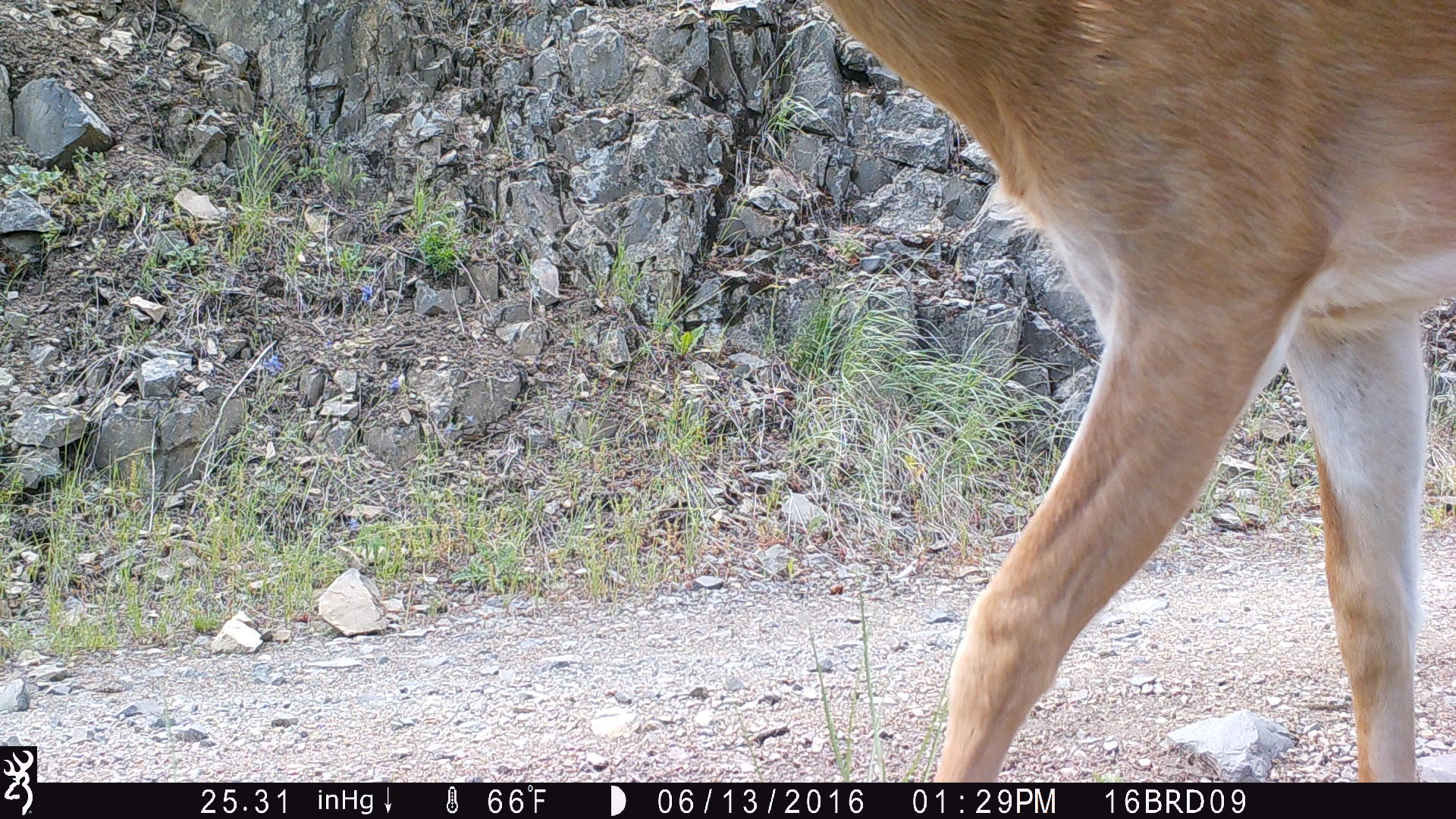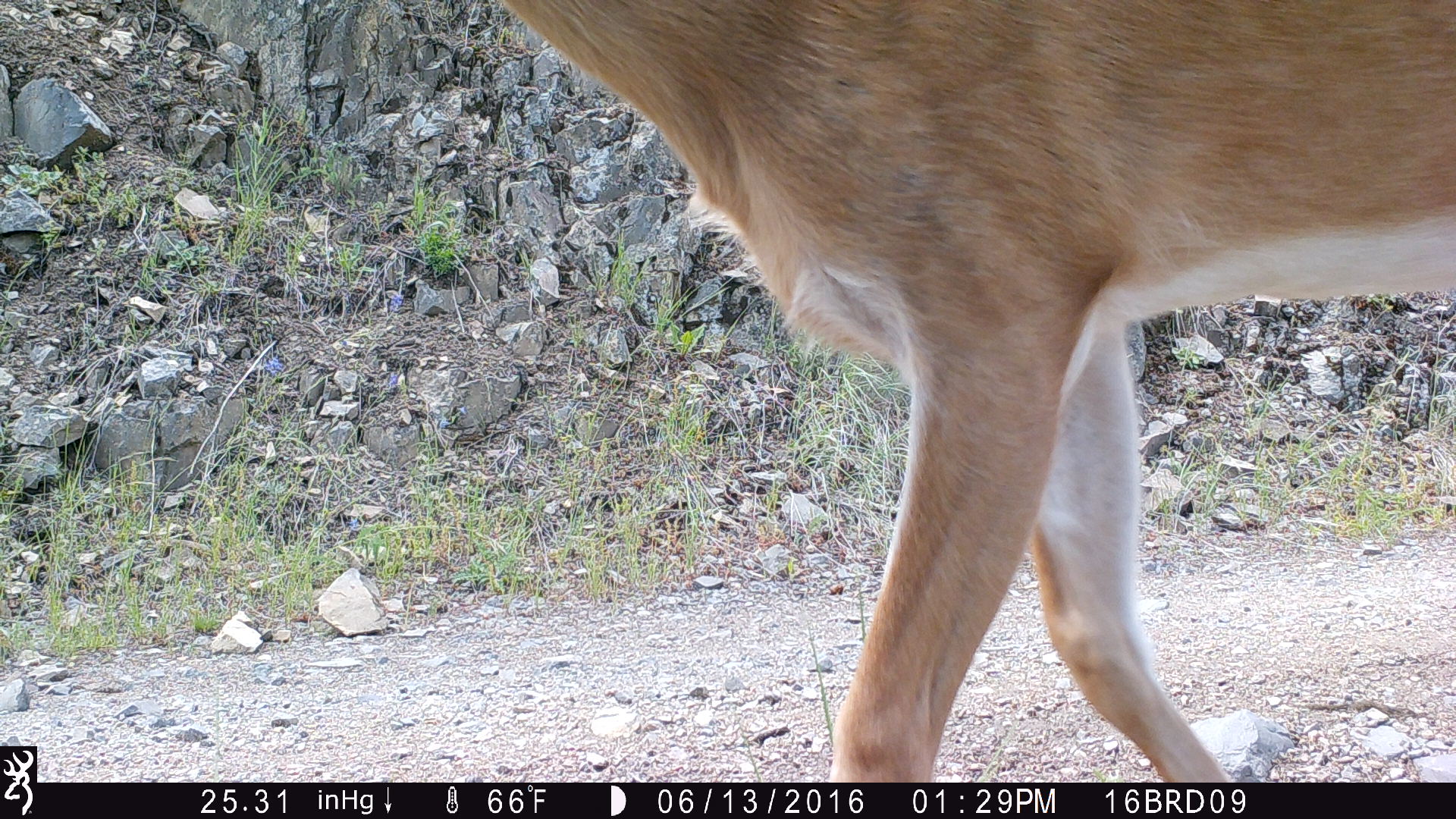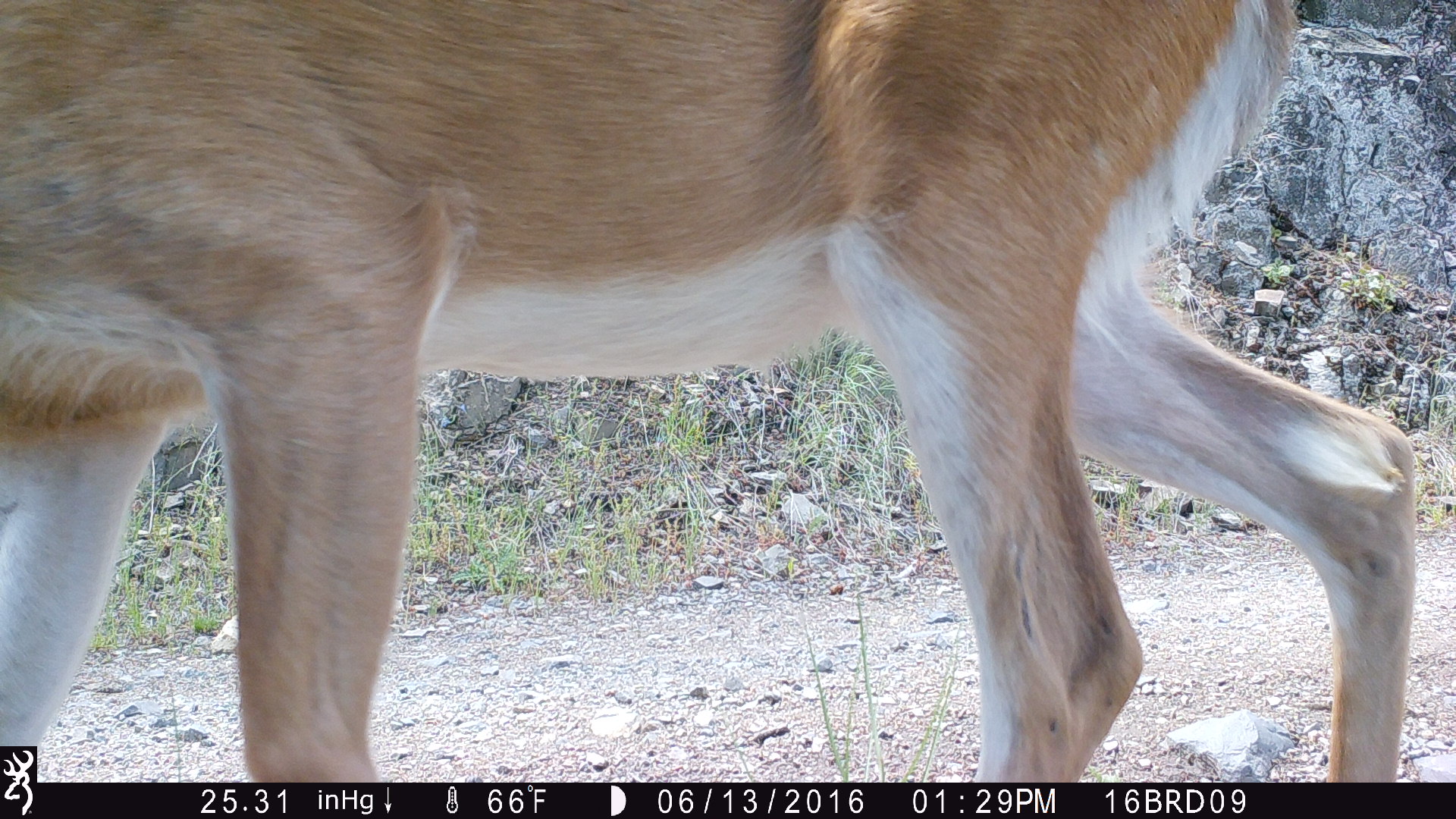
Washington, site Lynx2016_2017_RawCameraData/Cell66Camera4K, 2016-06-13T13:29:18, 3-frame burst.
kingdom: Animalia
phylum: Chordata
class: Mammalia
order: Artiodactyla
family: Cervidae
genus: Odocoileus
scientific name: Odocoileus hemionus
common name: mule deer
Odocoileus hemionus (mule deer). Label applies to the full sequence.